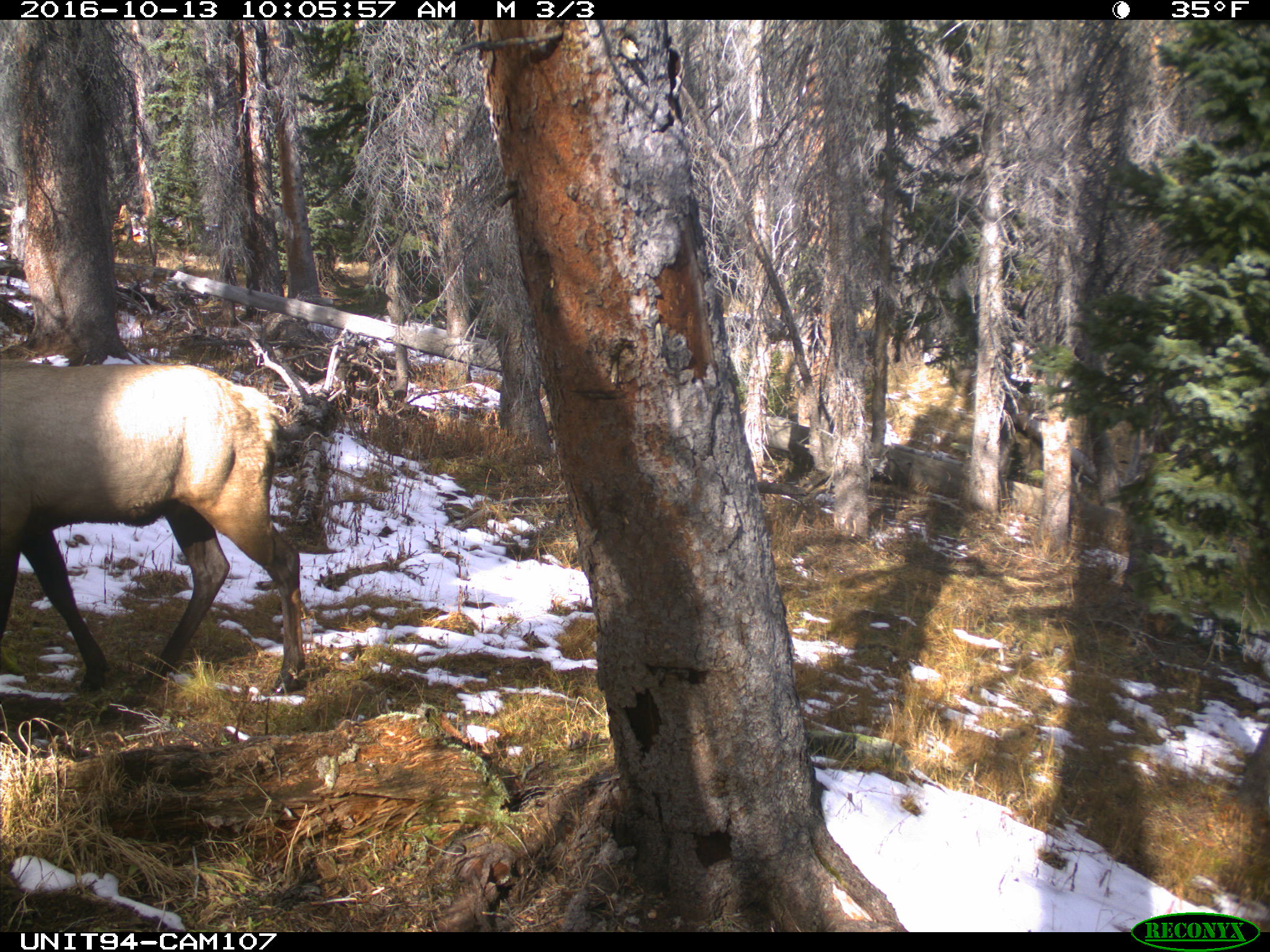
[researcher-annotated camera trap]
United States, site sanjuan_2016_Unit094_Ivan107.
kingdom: Animalia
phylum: Chordata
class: Mammalia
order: Artiodactyla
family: Cervidae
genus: Cervus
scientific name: Cervus elaphus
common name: red deer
Cervus elaphus (red deer).